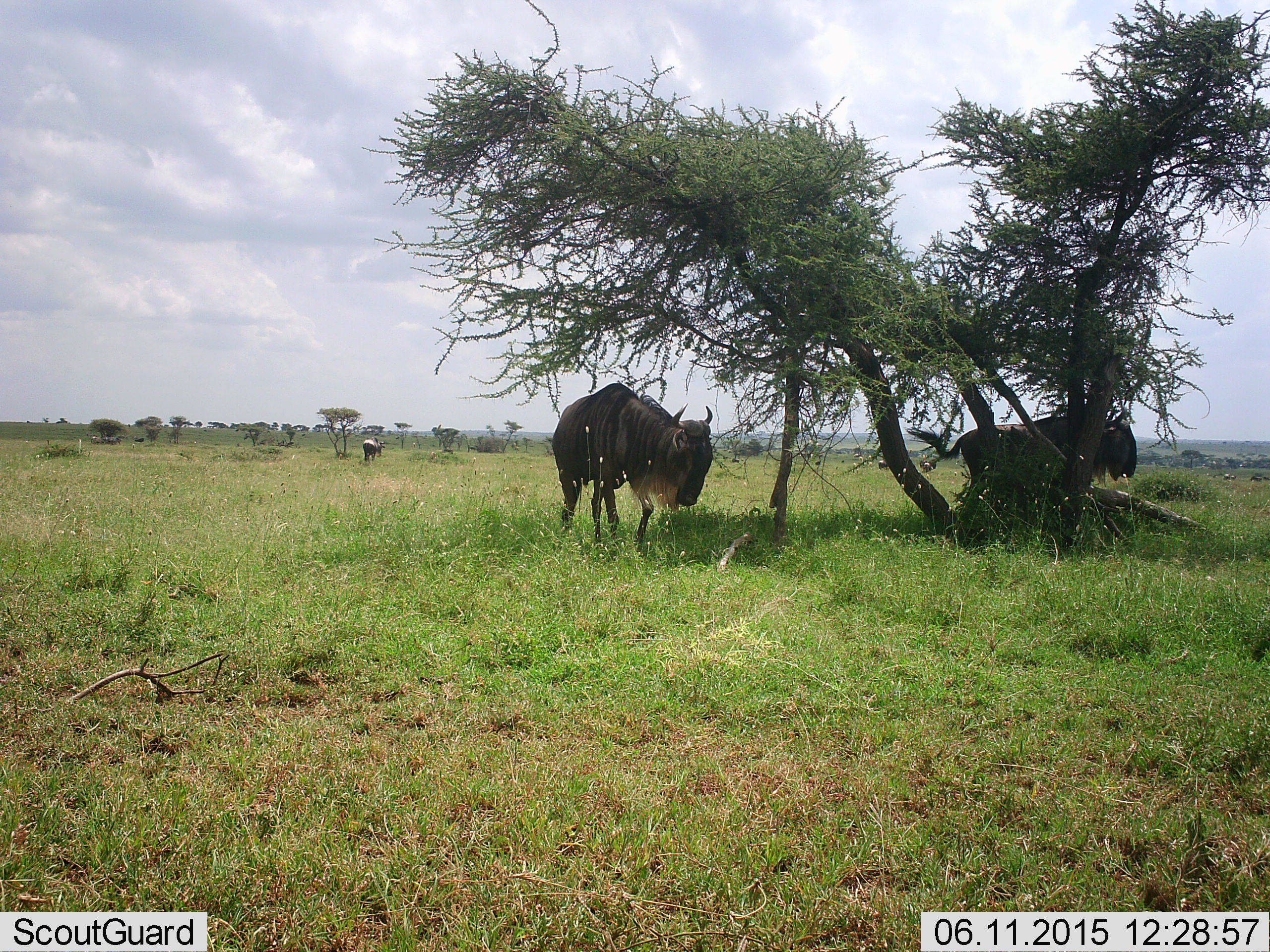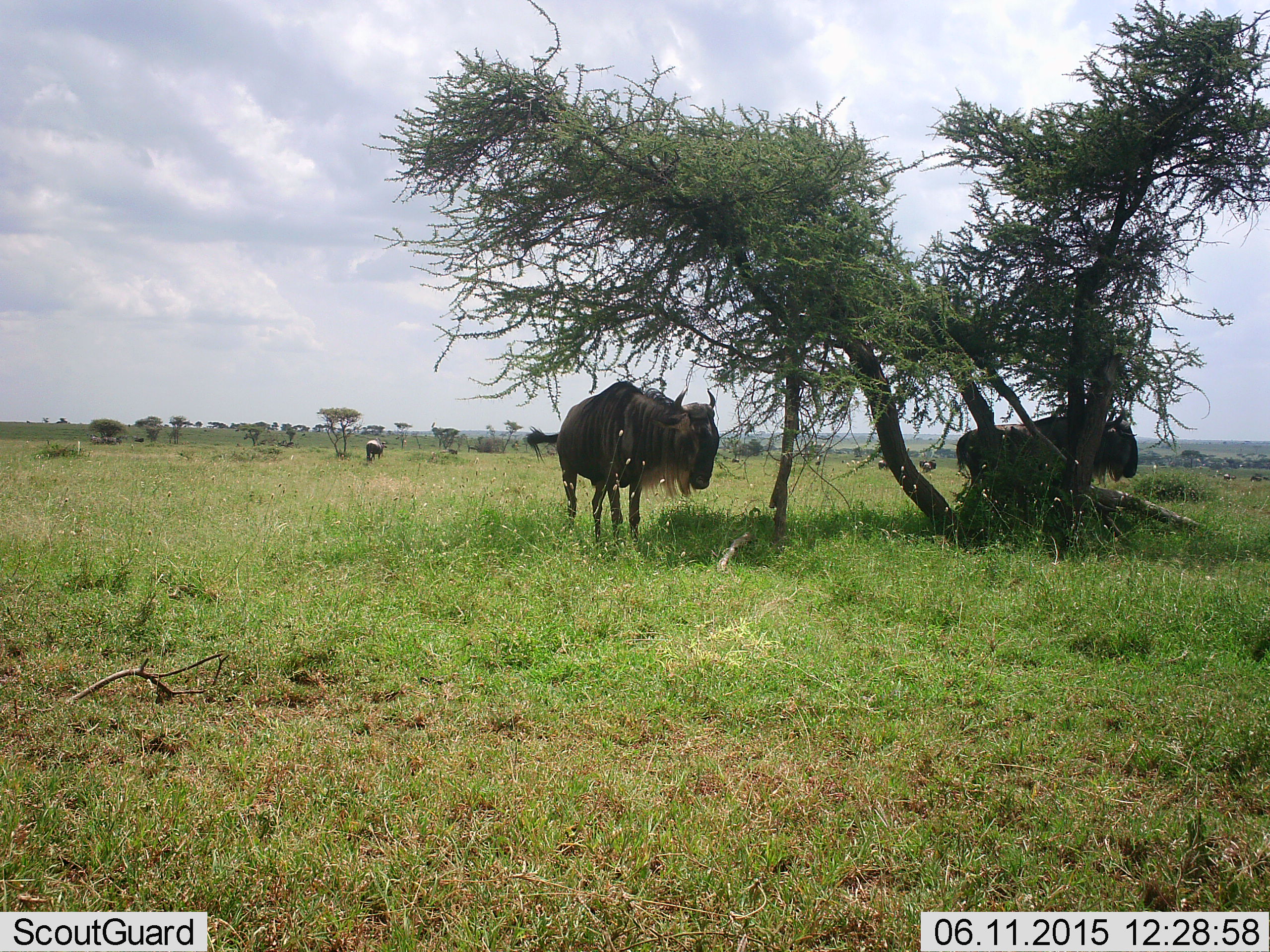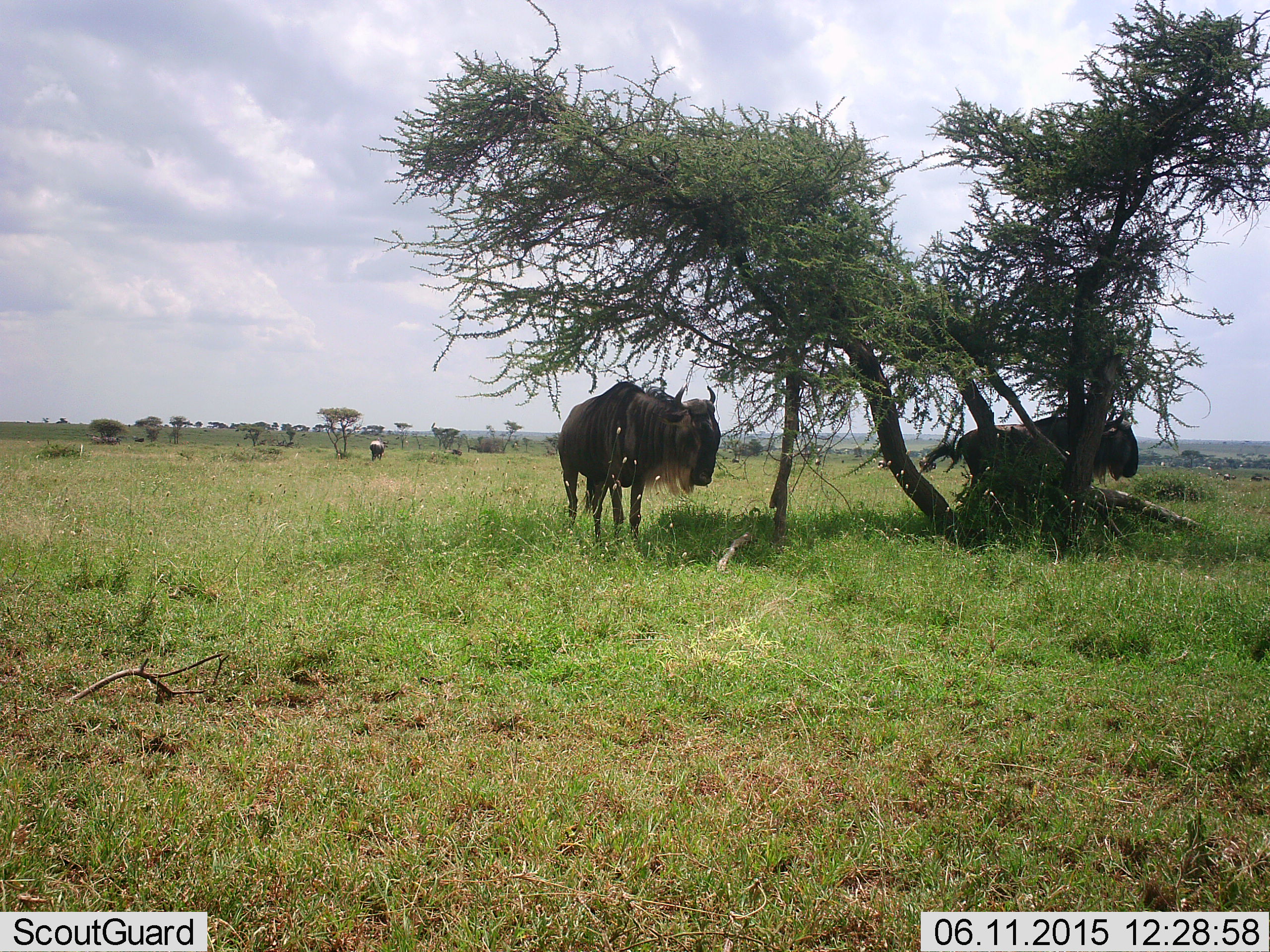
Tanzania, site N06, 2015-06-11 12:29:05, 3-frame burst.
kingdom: Animalia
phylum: Chordata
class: Mammalia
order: Artiodactyla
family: Bovidae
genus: Connochaetes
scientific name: Connochaetes taurinus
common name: blue wildebeest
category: wildebeest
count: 4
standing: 70%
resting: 20%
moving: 40%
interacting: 0%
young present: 0%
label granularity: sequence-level